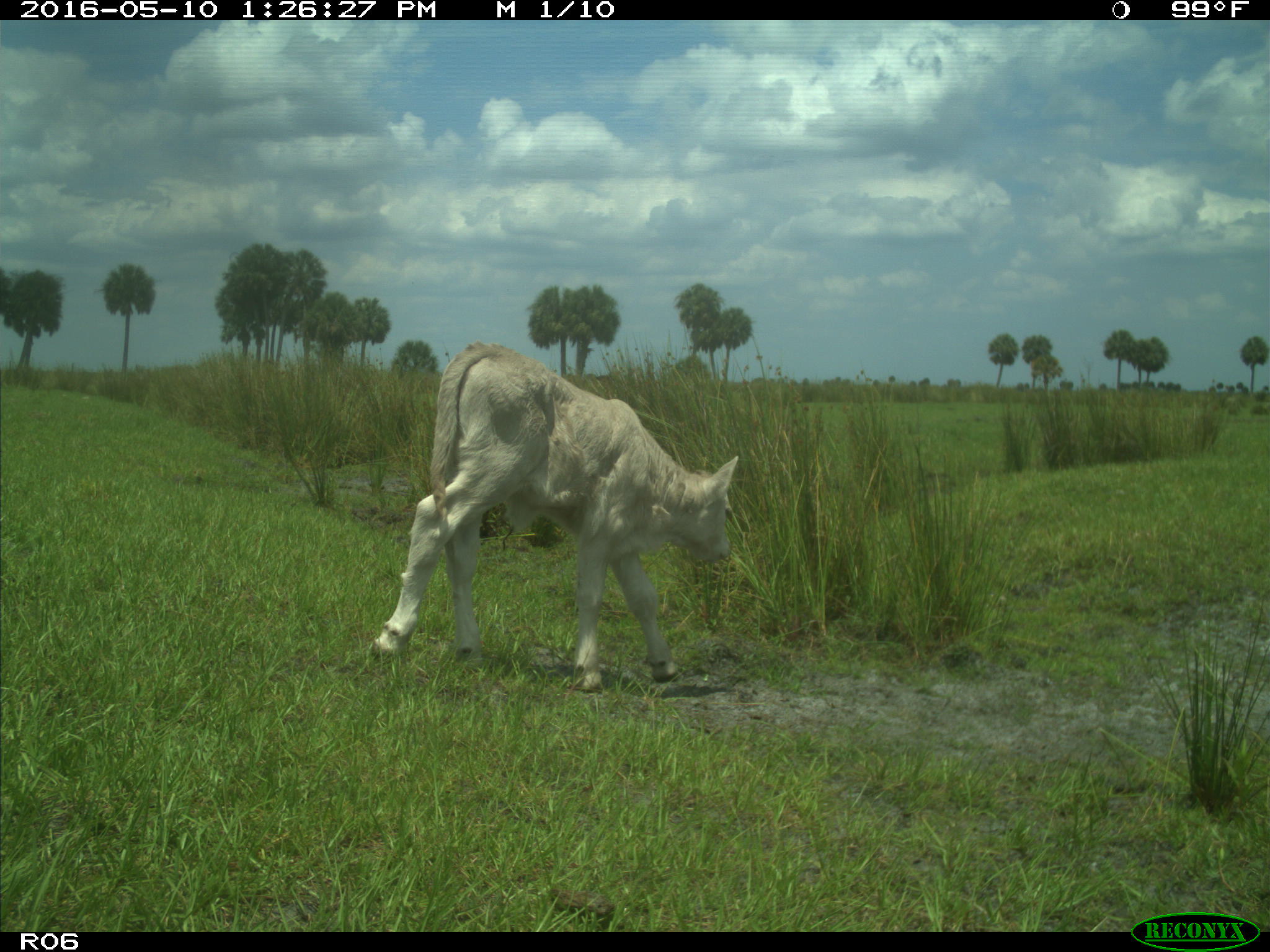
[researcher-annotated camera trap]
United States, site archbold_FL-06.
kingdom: Animalia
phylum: Chordata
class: Mammalia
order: Artiodactyla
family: Bovidae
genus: Bos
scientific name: Bos taurus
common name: domestic cow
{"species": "Bos taurus (domestic cow)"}